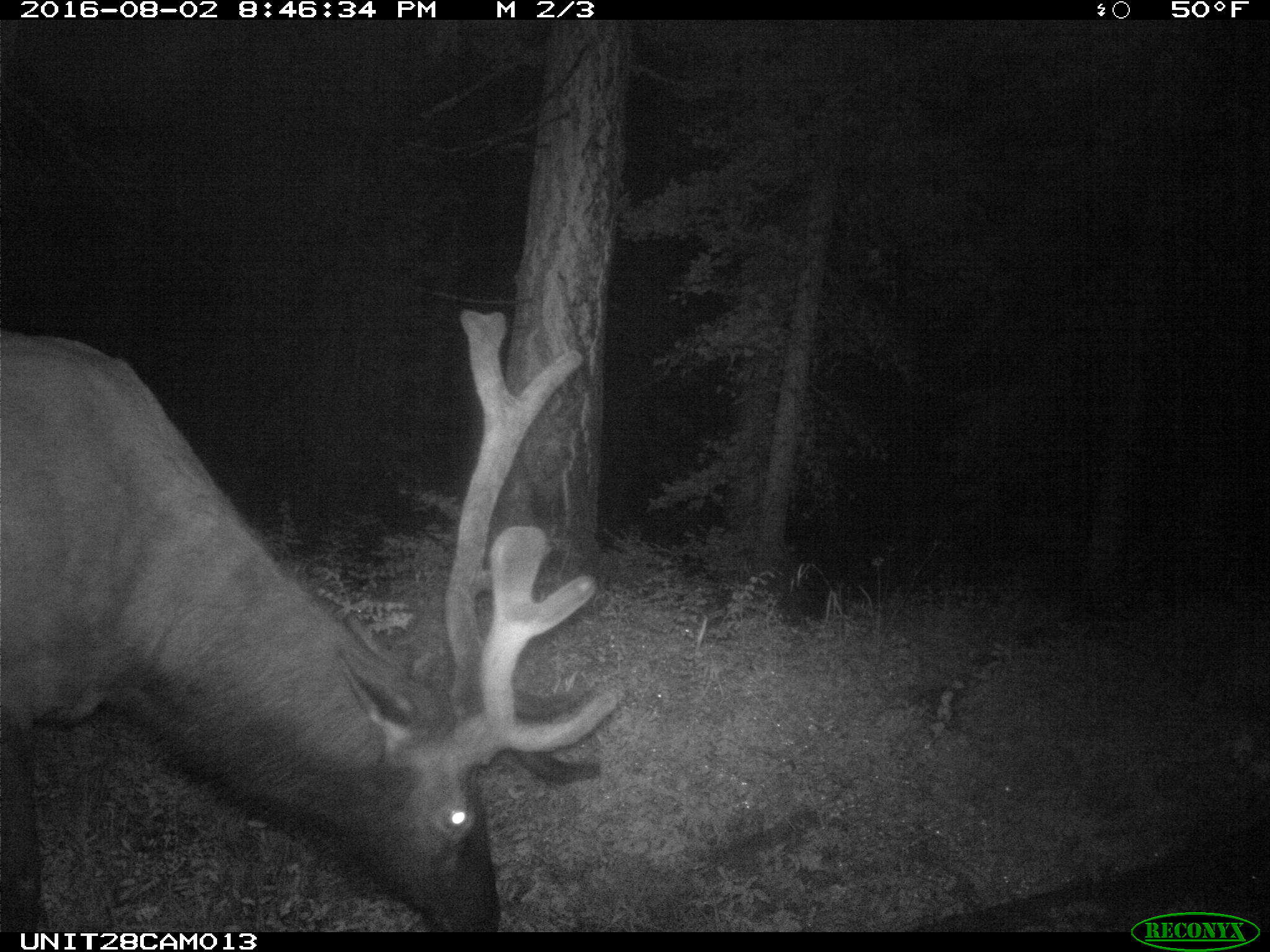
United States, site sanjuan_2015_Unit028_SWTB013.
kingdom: Animalia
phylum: Chordata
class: Mammalia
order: Artiodactyla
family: Cervidae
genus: Cervus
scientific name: Cervus elaphus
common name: red deer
Cervus elaphus (red deer).